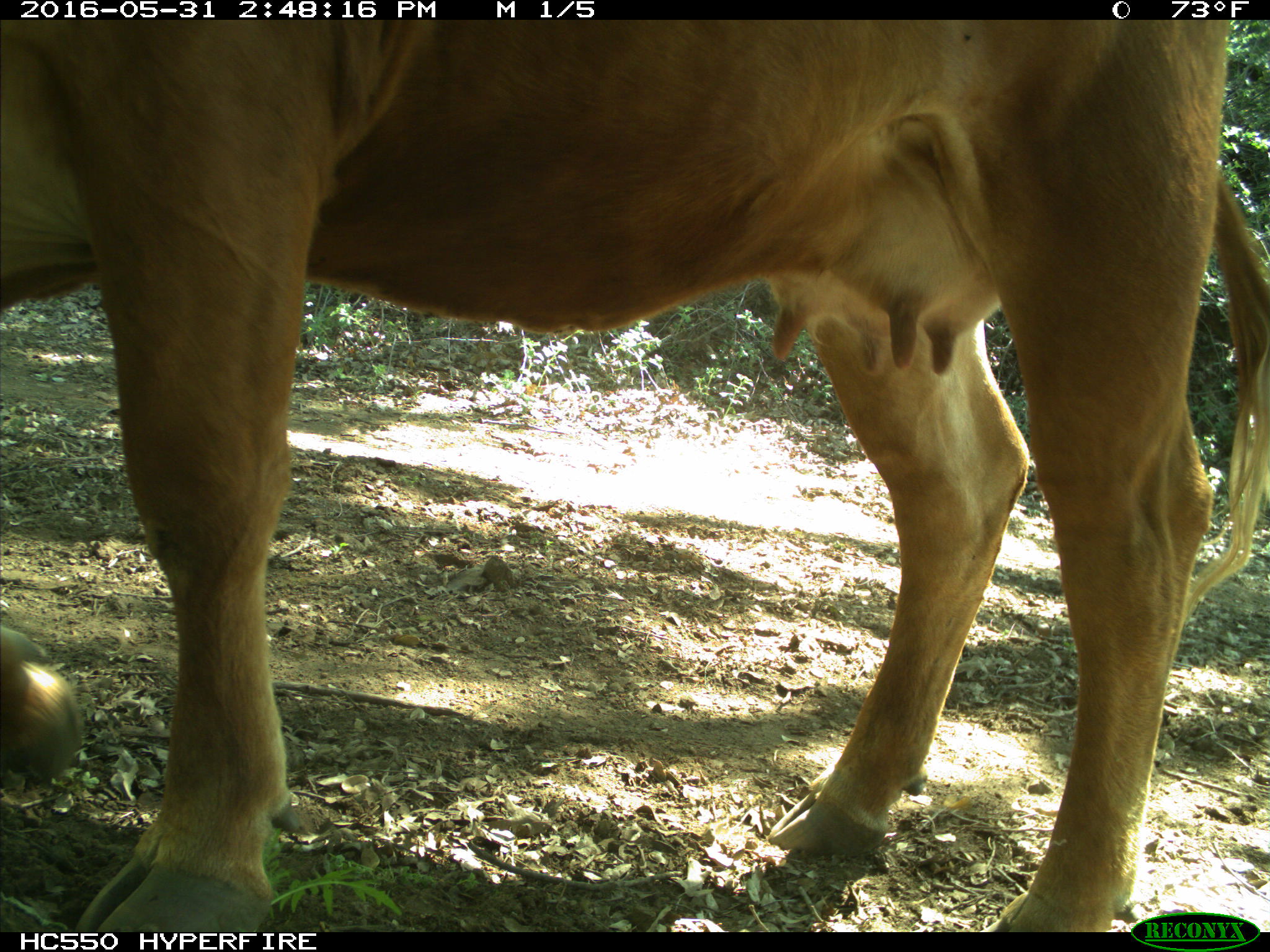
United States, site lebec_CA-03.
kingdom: Animalia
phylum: Chordata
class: Mammalia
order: Artiodactyla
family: Bovidae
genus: Bos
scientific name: Bos taurus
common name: domestic cow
Bos taurus (domestic cow).